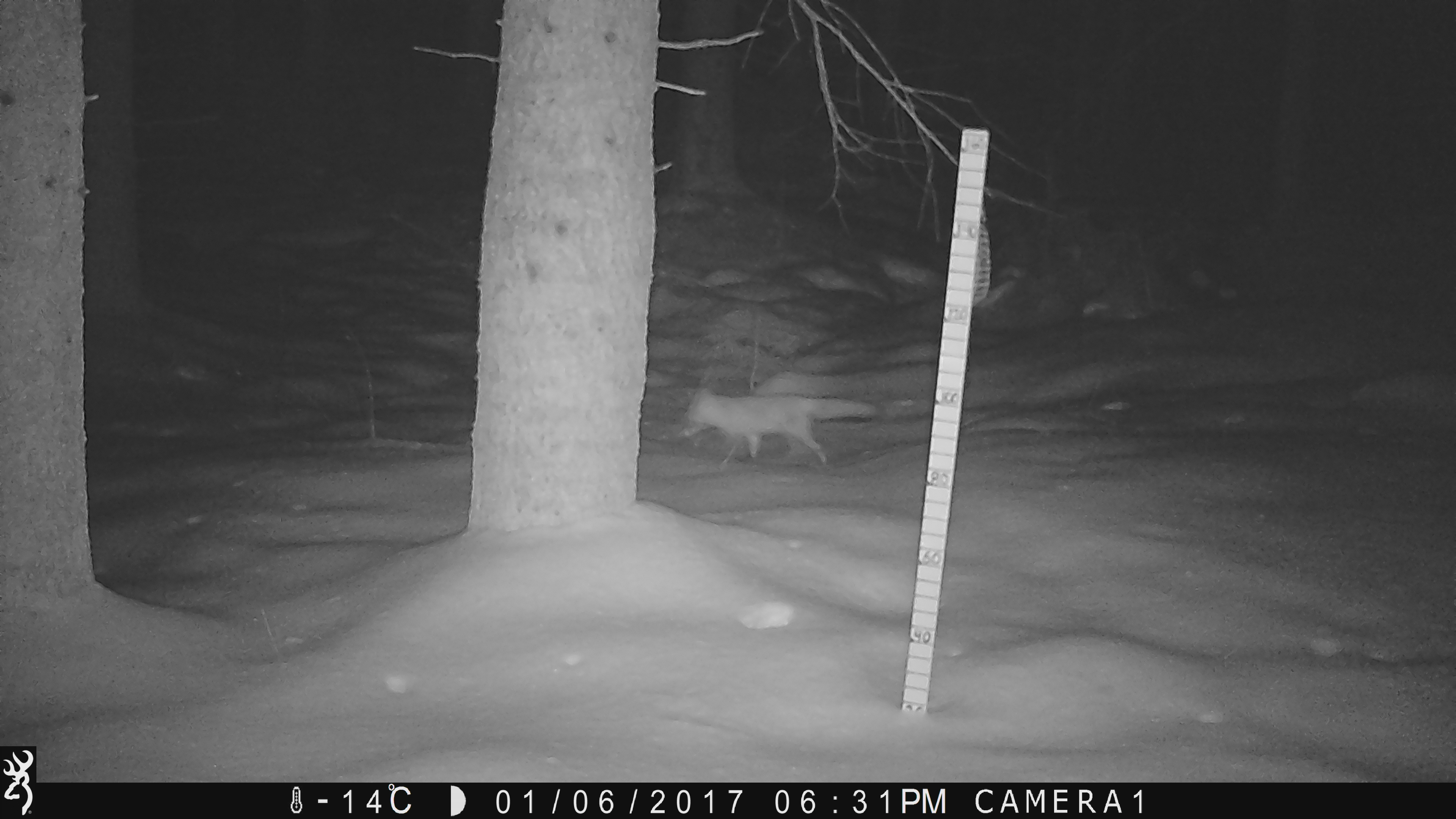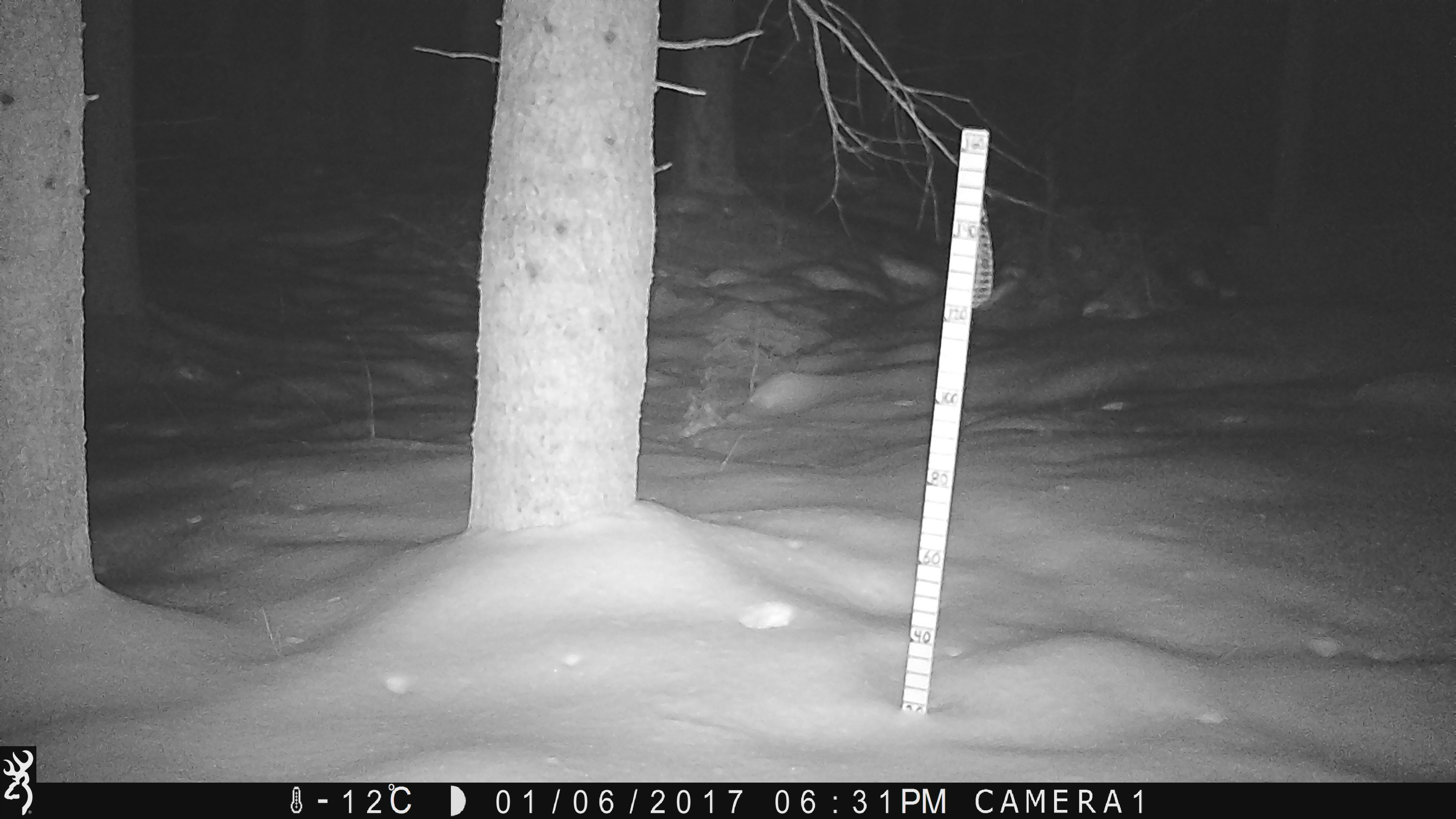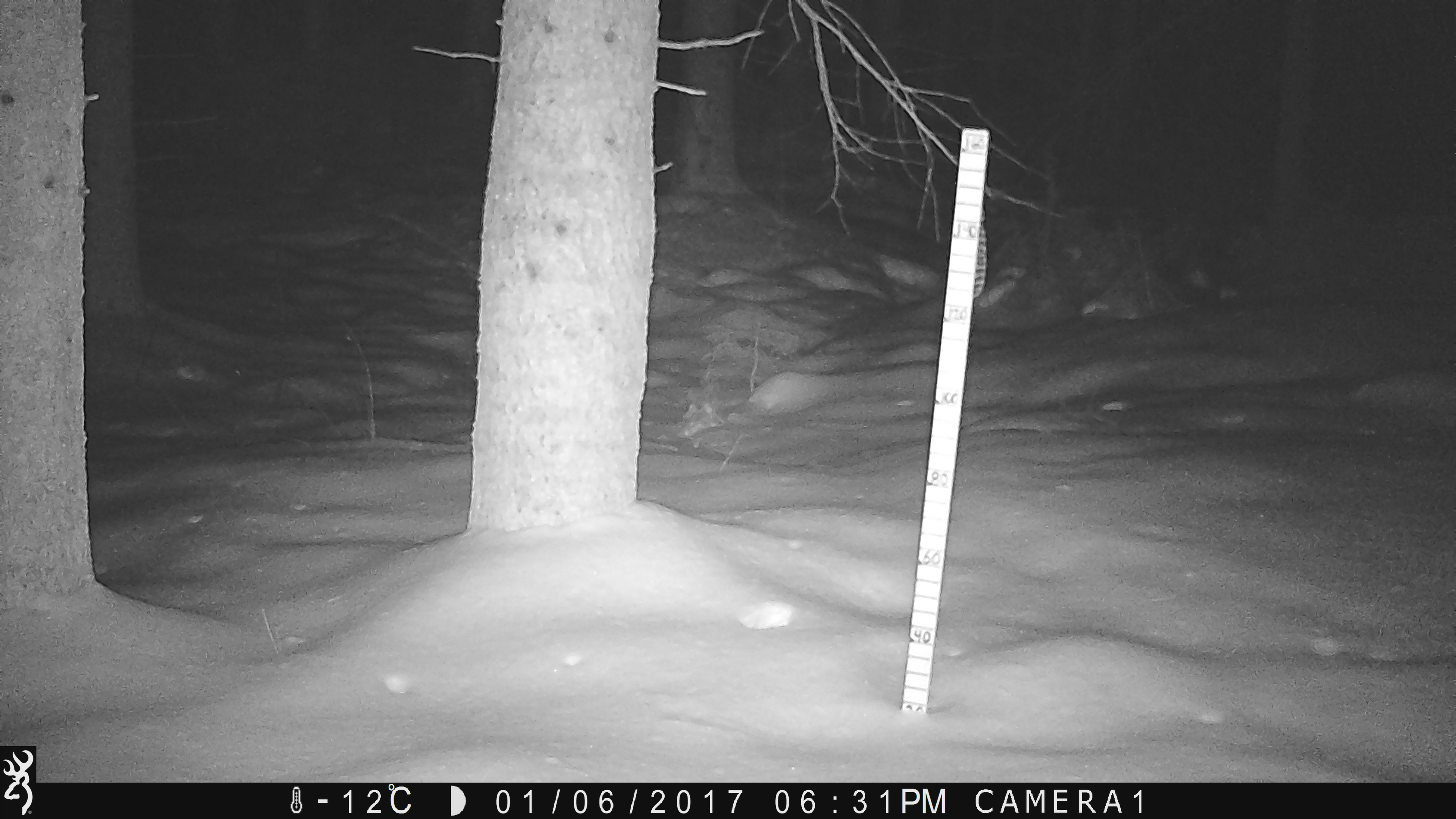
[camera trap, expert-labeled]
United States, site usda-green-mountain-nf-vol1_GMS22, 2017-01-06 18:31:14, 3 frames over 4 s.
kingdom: Animalia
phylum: Chordata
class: Mammalia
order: Carnivora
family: Canidae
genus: Vulpes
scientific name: Vulpes vulpes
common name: red fox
Red fox (Vulpes vulpes).